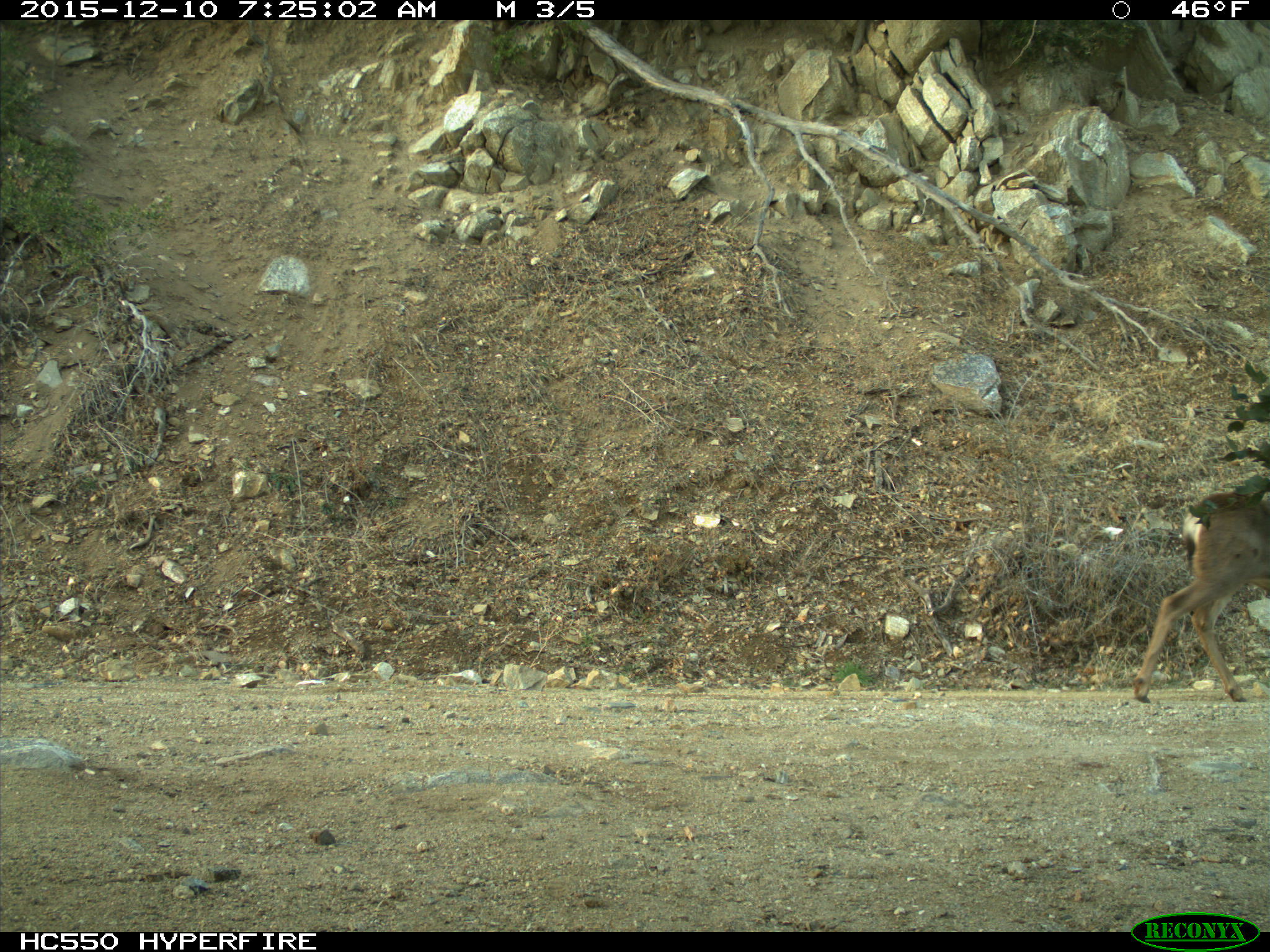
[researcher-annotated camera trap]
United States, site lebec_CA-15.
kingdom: Animalia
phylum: Chordata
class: Mammalia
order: Artiodactyla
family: Cervidae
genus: Odocoileus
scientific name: Odocoileus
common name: deer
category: unidentified deer